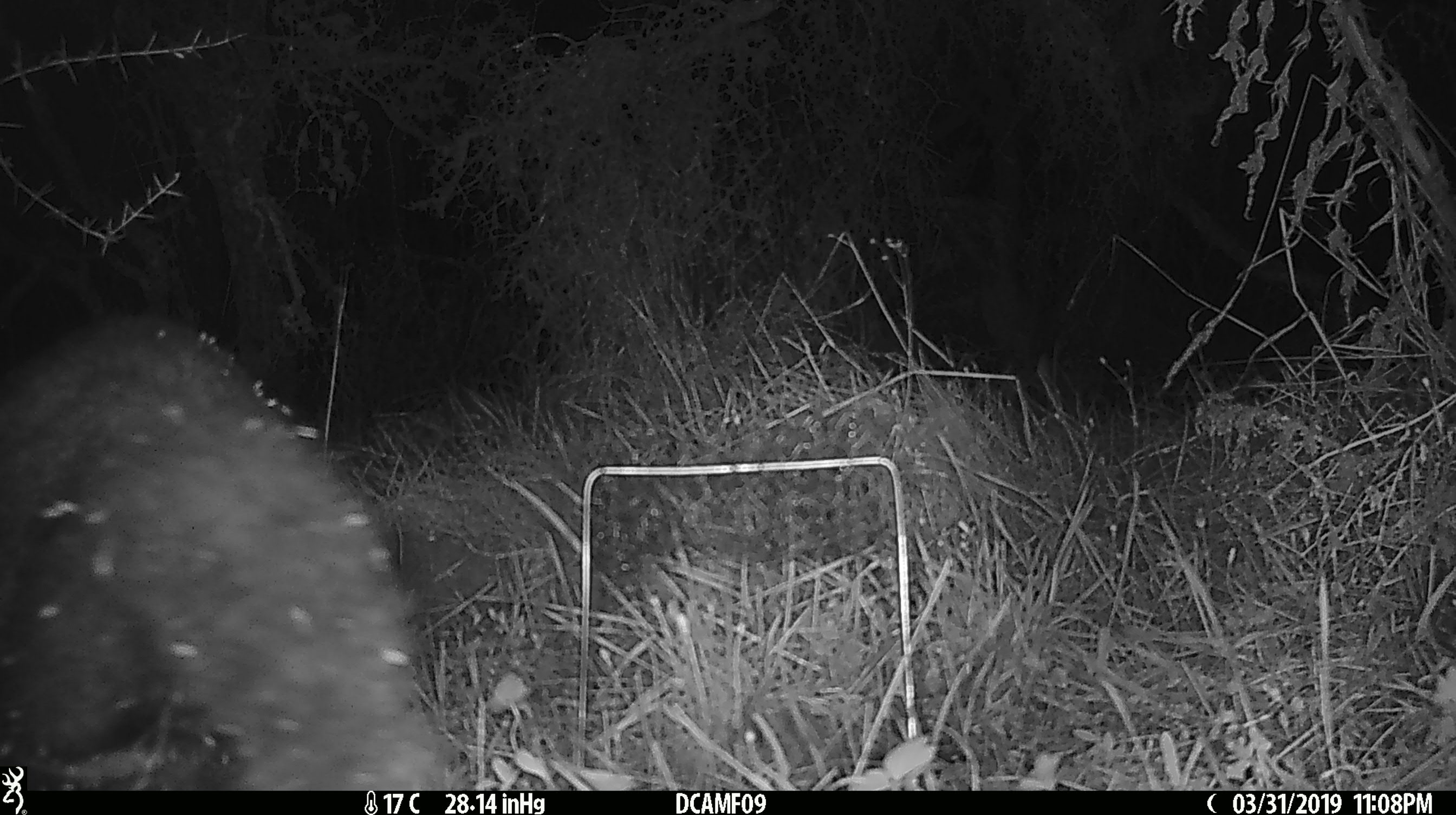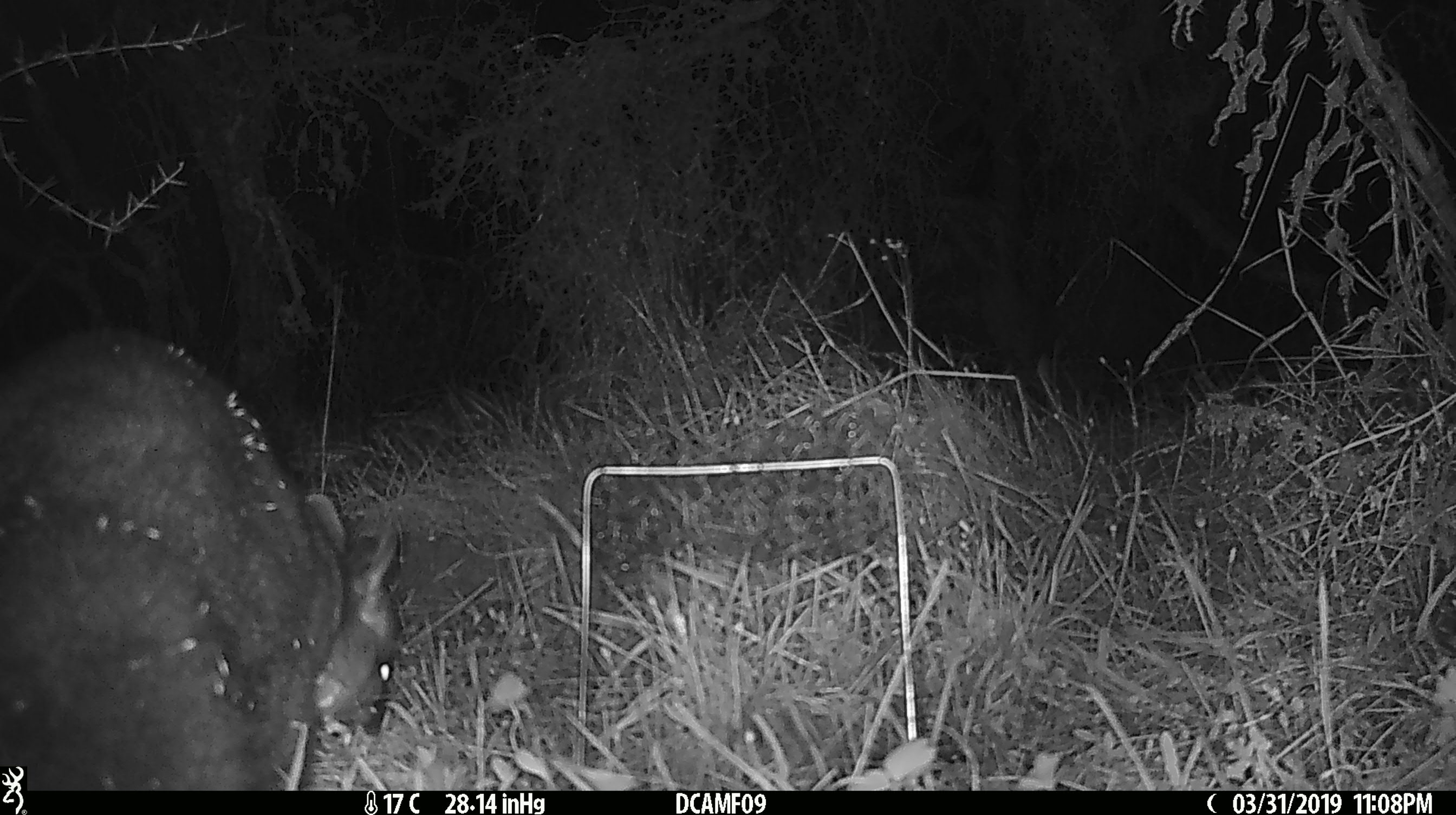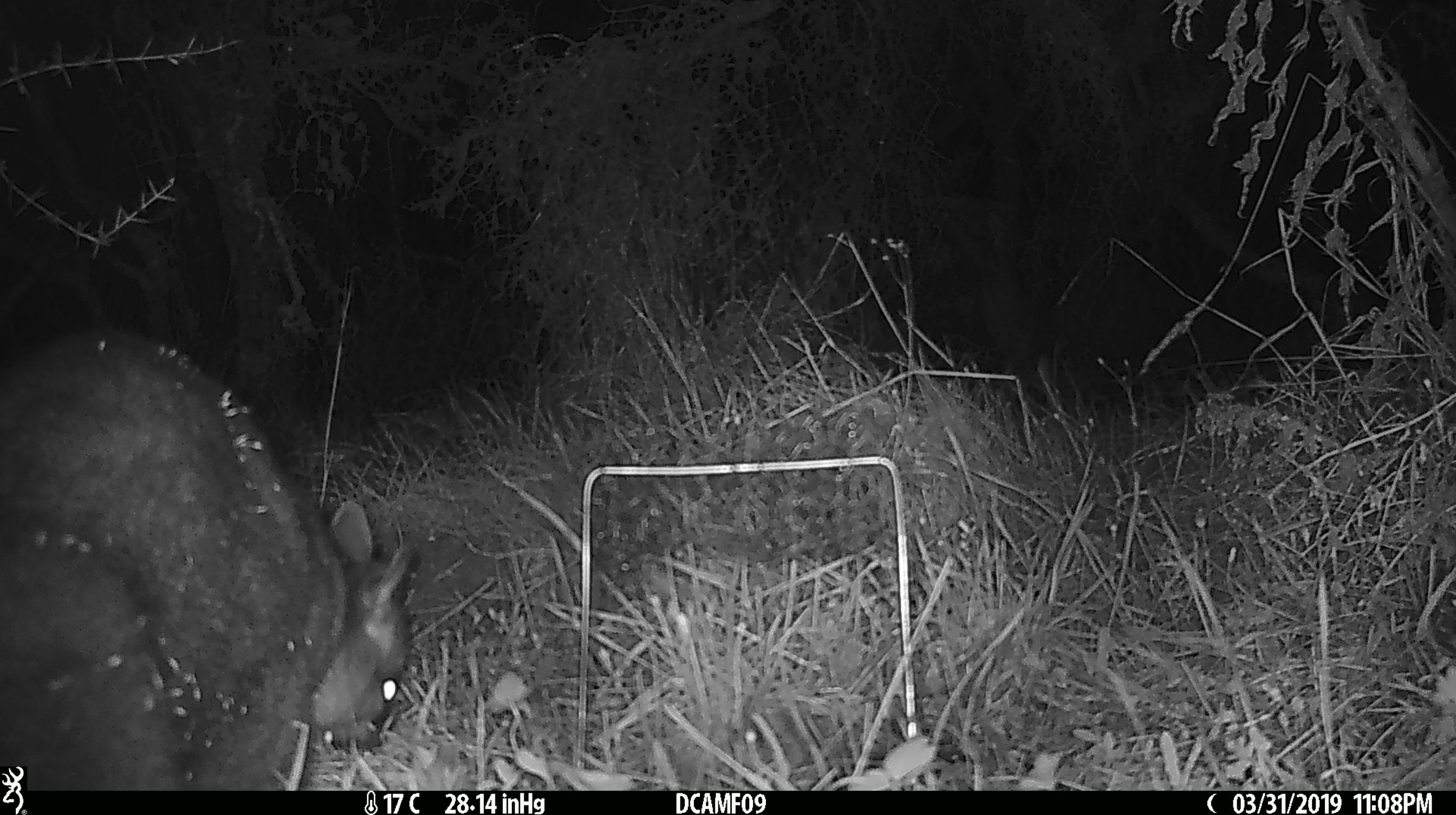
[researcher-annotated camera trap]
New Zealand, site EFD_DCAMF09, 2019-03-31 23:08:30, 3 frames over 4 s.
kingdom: Animalia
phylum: Chordata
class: Mammalia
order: Diprotodontia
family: Phalangeridae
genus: Trichosurus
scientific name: Trichosurus vulpecula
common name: common brushtail possum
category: possum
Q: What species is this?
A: Possum (common brushtail possum) (Trichosurus vulpecula).